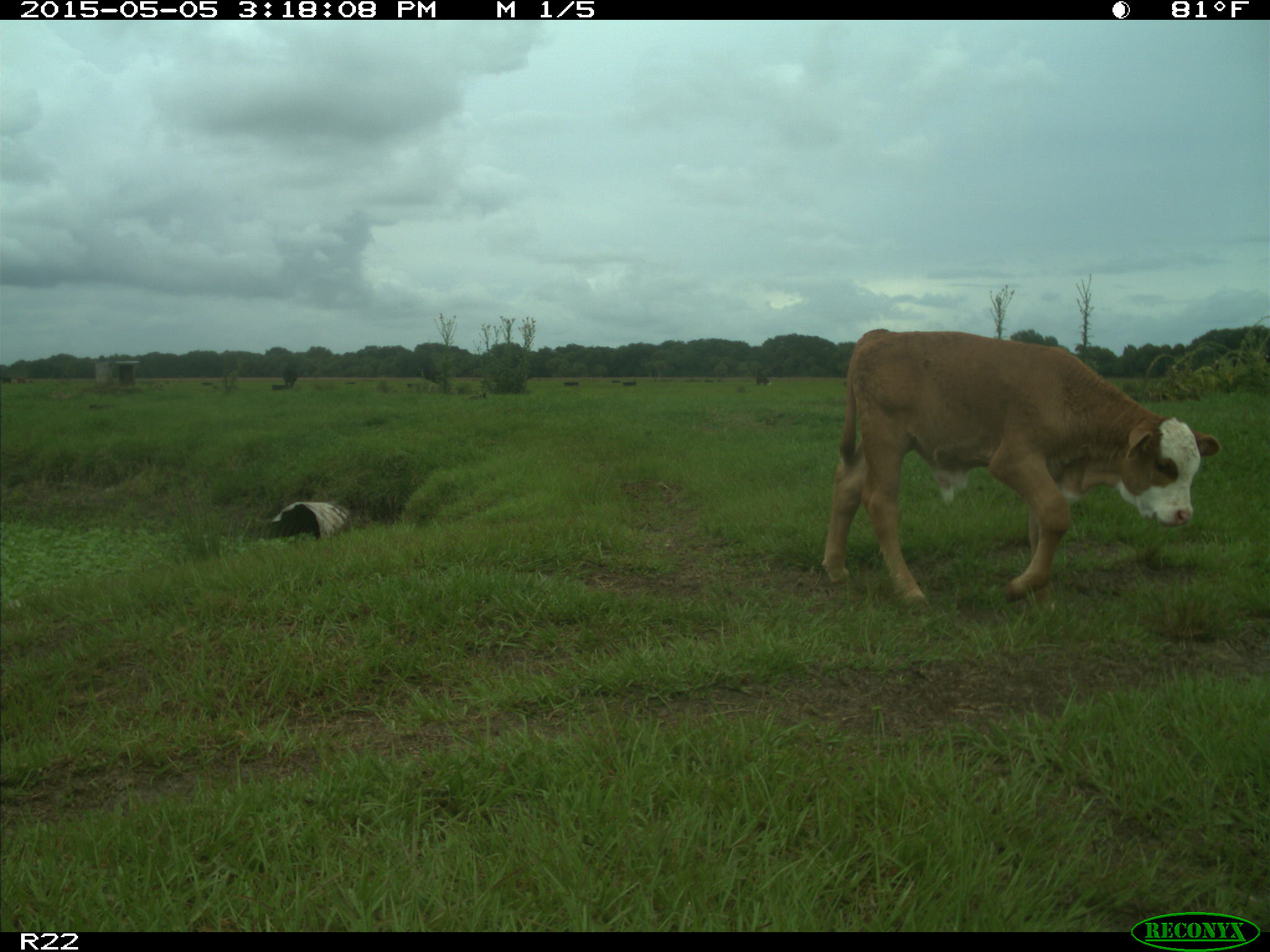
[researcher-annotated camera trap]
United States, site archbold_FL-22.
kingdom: Animalia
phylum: Chordata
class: Mammalia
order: Artiodactyla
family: Bovidae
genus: Bos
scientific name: Bos taurus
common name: domestic cow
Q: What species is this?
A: Bos taurus (domestic cow).